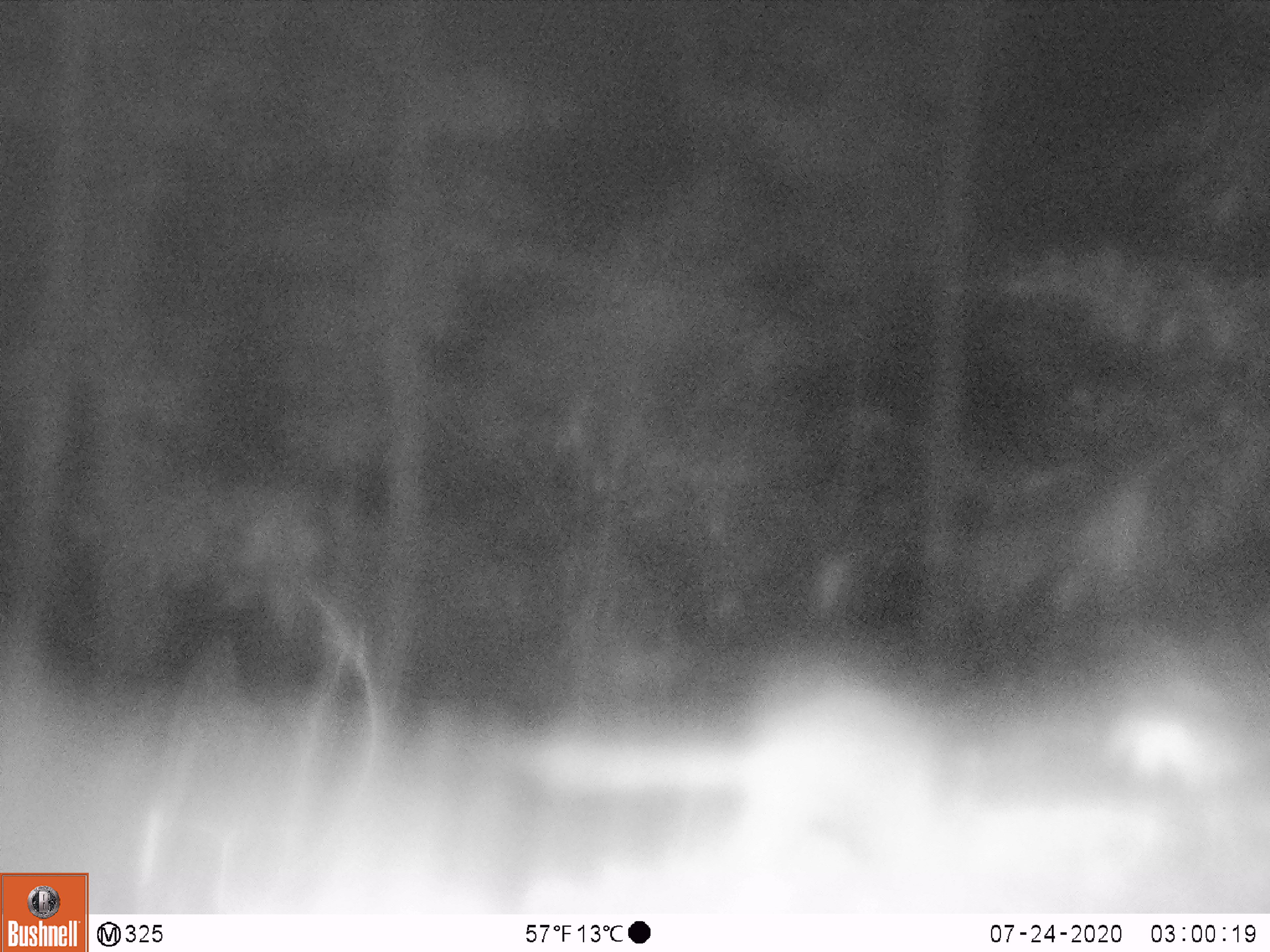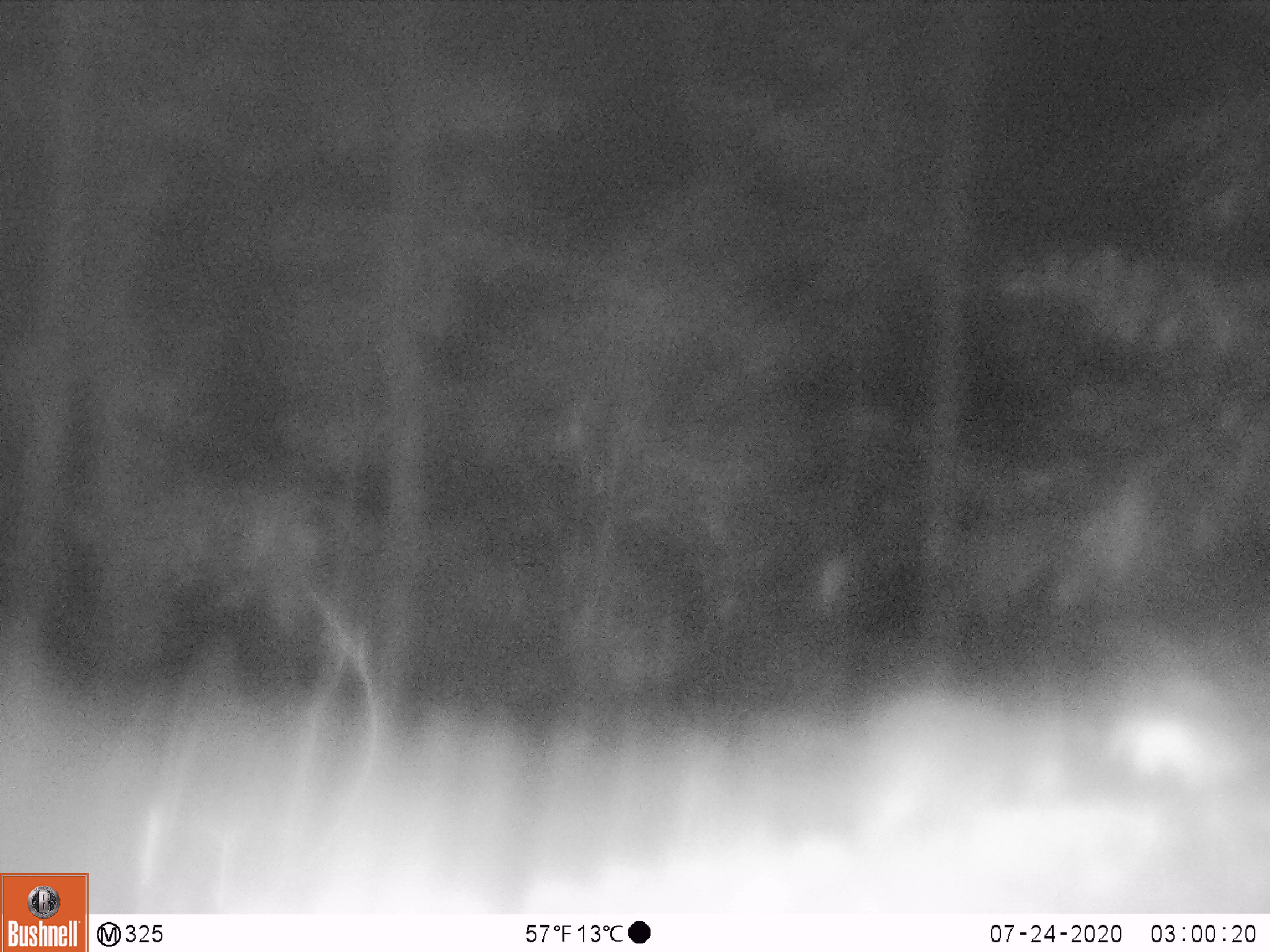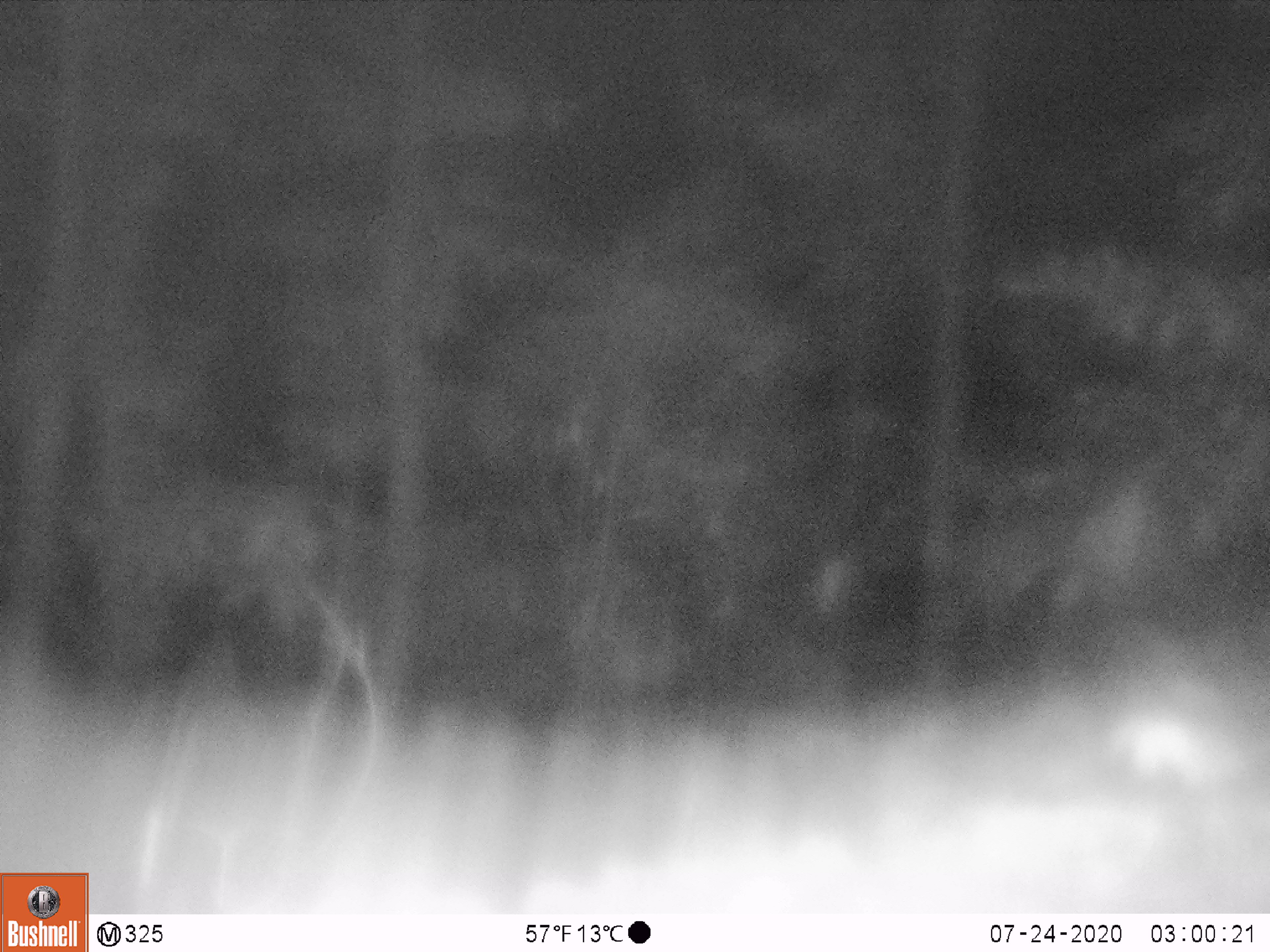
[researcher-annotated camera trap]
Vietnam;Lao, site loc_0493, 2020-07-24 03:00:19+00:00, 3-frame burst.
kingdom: Animalia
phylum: Chordata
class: Mammalia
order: Carnivora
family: Mustelidae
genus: Melogale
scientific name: Melogale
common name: ferret badger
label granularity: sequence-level